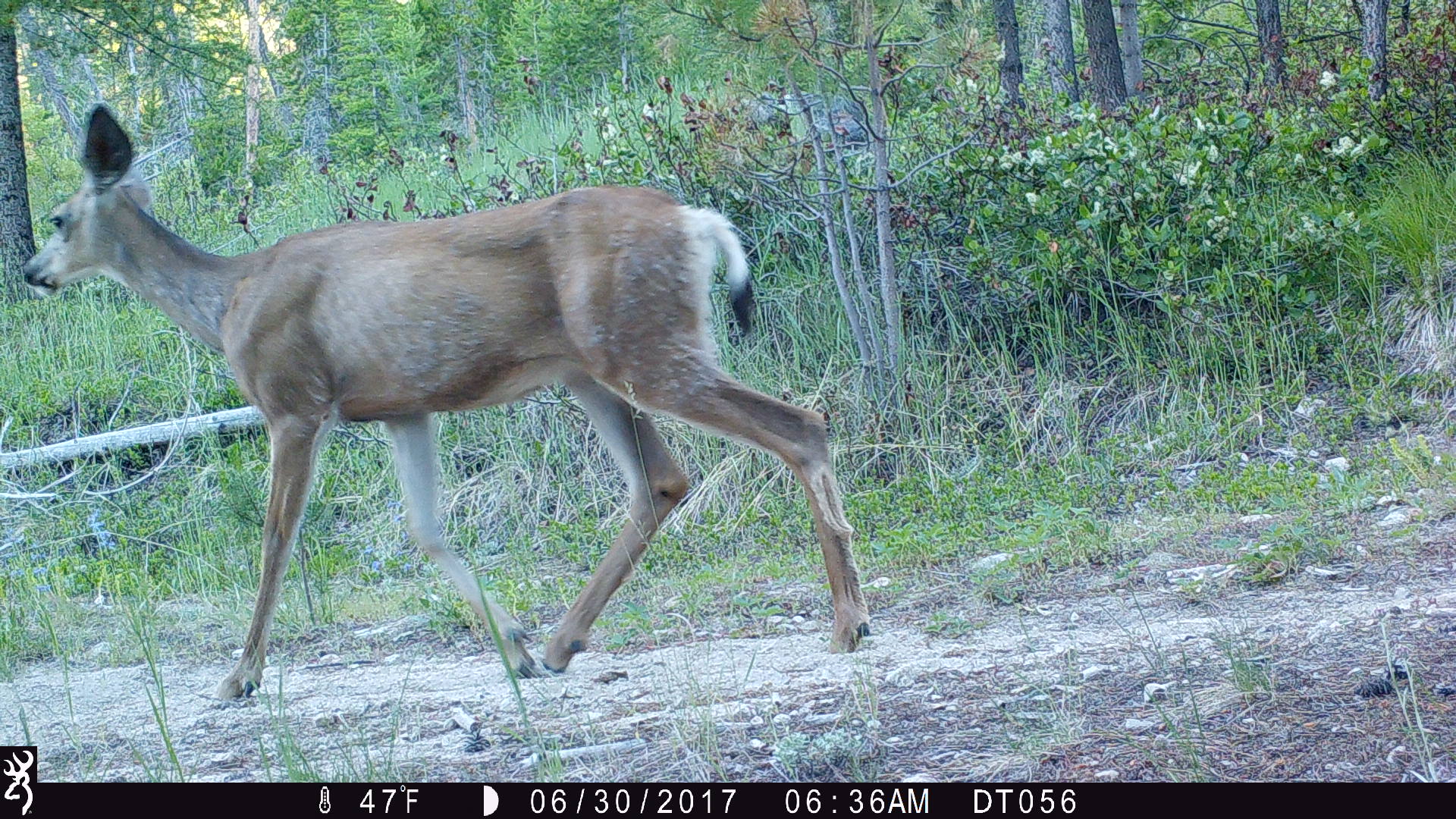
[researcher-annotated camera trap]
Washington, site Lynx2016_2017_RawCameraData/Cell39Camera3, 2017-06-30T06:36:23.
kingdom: Animalia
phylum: Chordata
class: Mammalia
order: Artiodactyla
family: Cervidae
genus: Odocoileus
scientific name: Odocoileus hemionus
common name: mule deer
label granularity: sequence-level